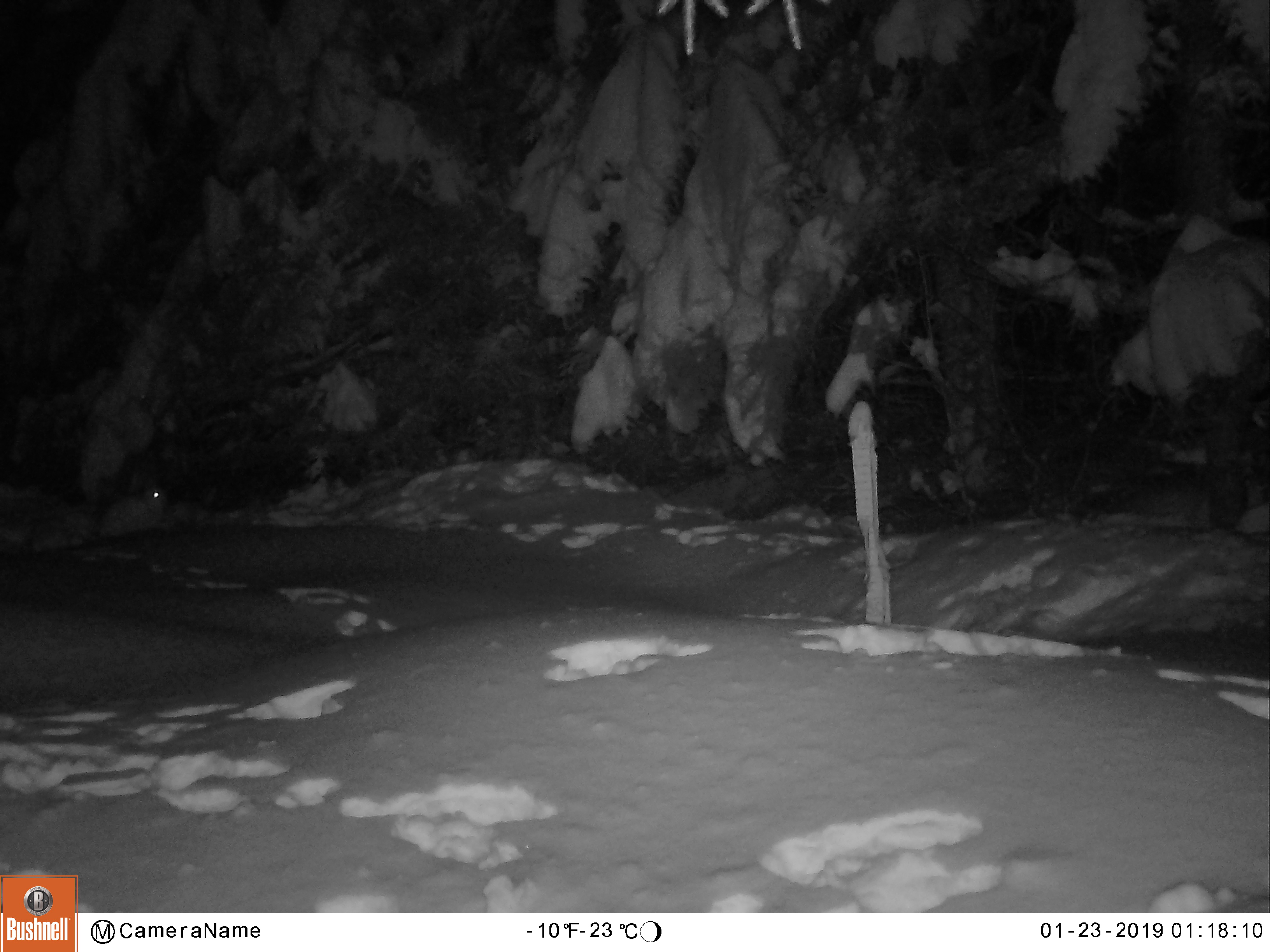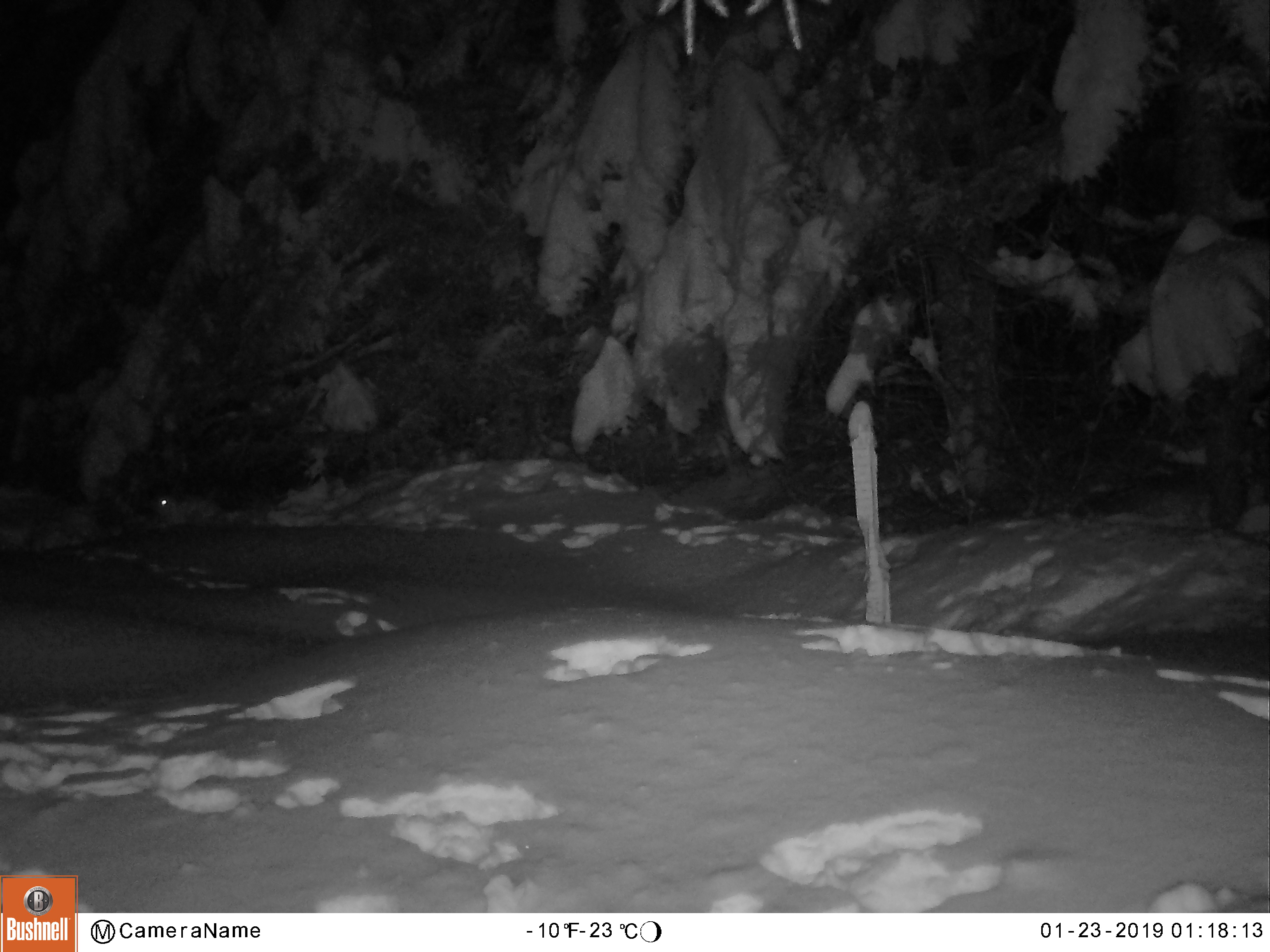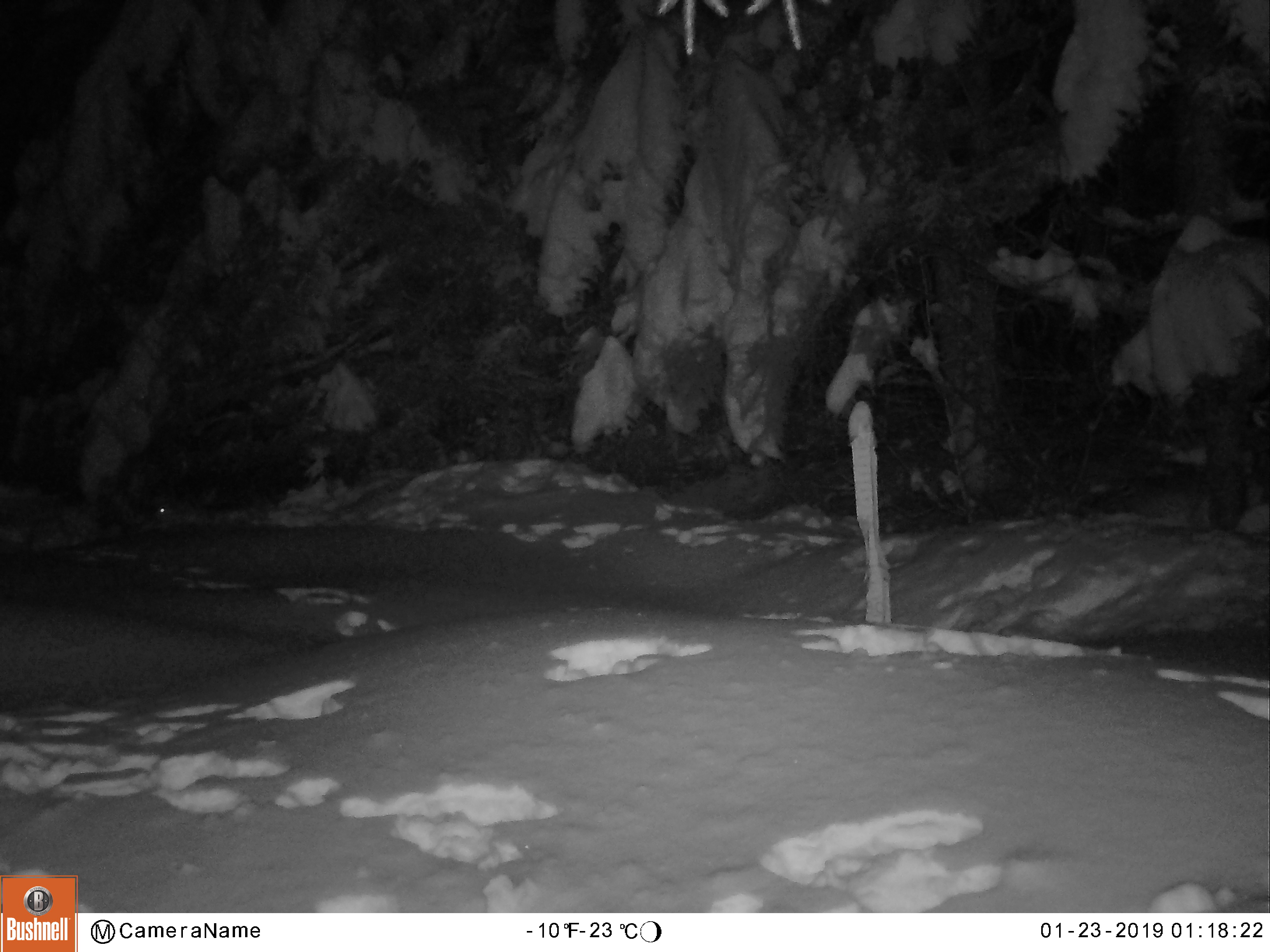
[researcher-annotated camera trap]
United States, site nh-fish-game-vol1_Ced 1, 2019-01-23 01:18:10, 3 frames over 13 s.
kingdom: Animalia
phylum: Chordata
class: Mammalia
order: Lagomorpha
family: Leporidae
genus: Lepus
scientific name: Lepus americanus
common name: snowshoe hare